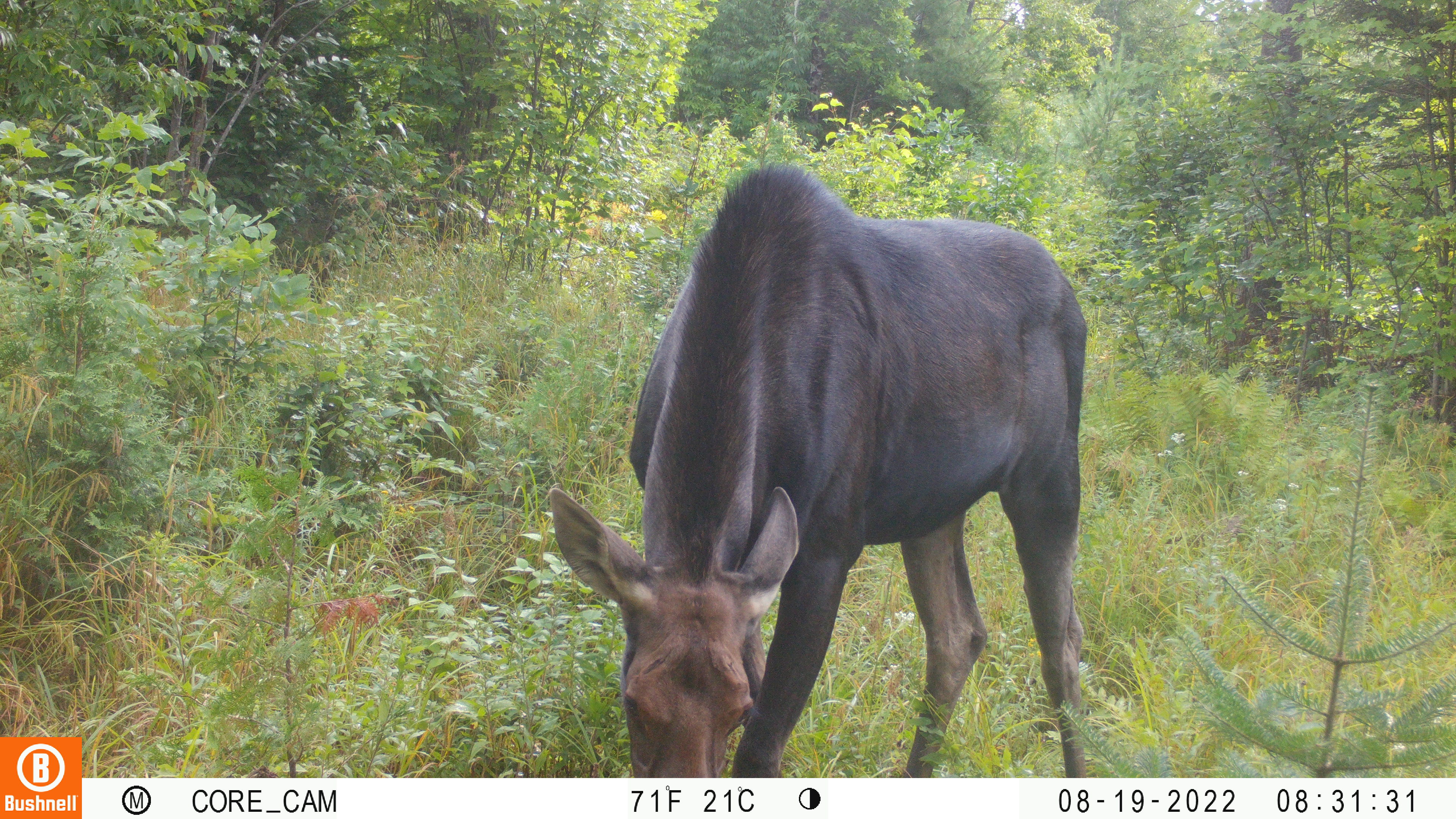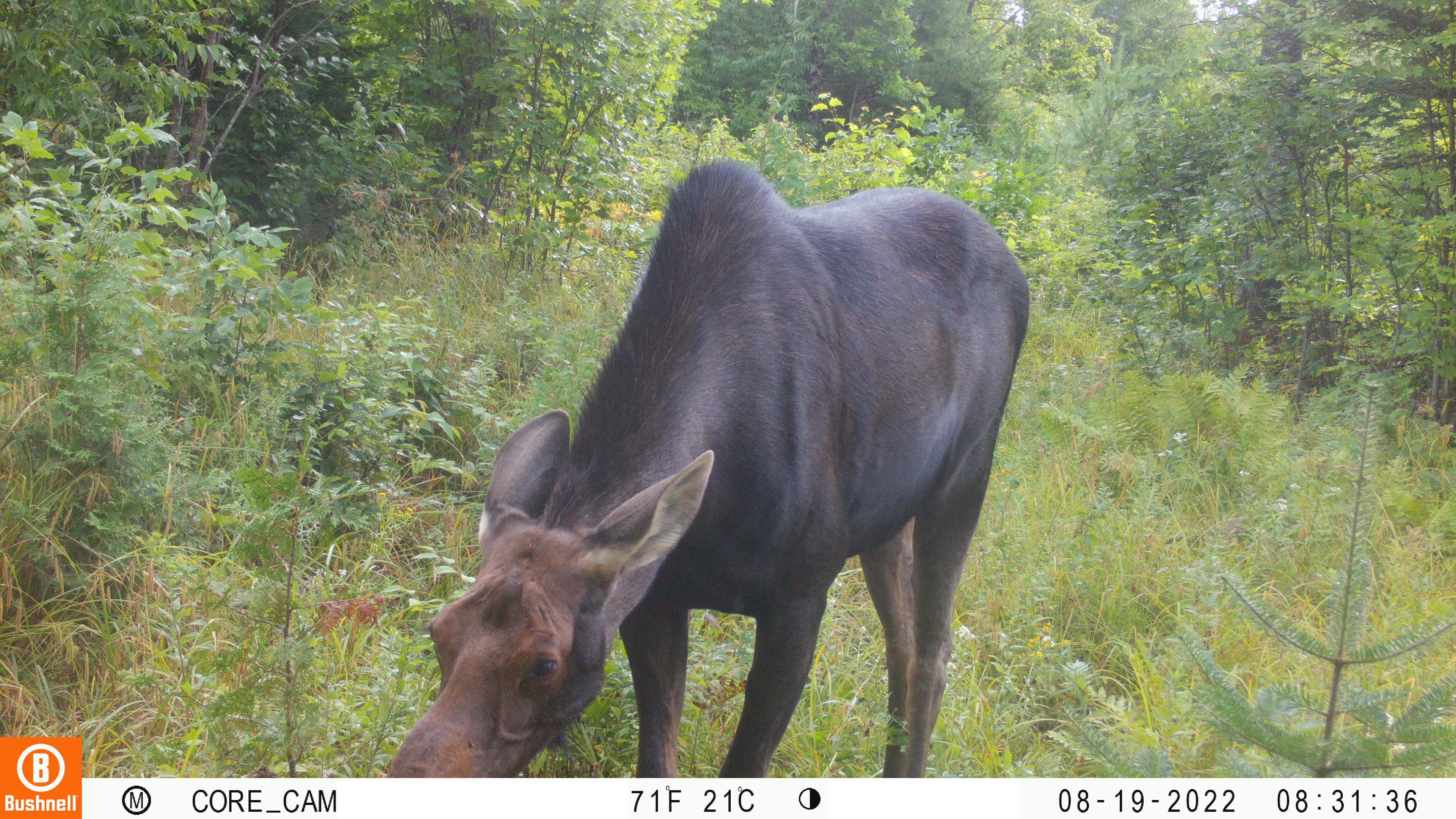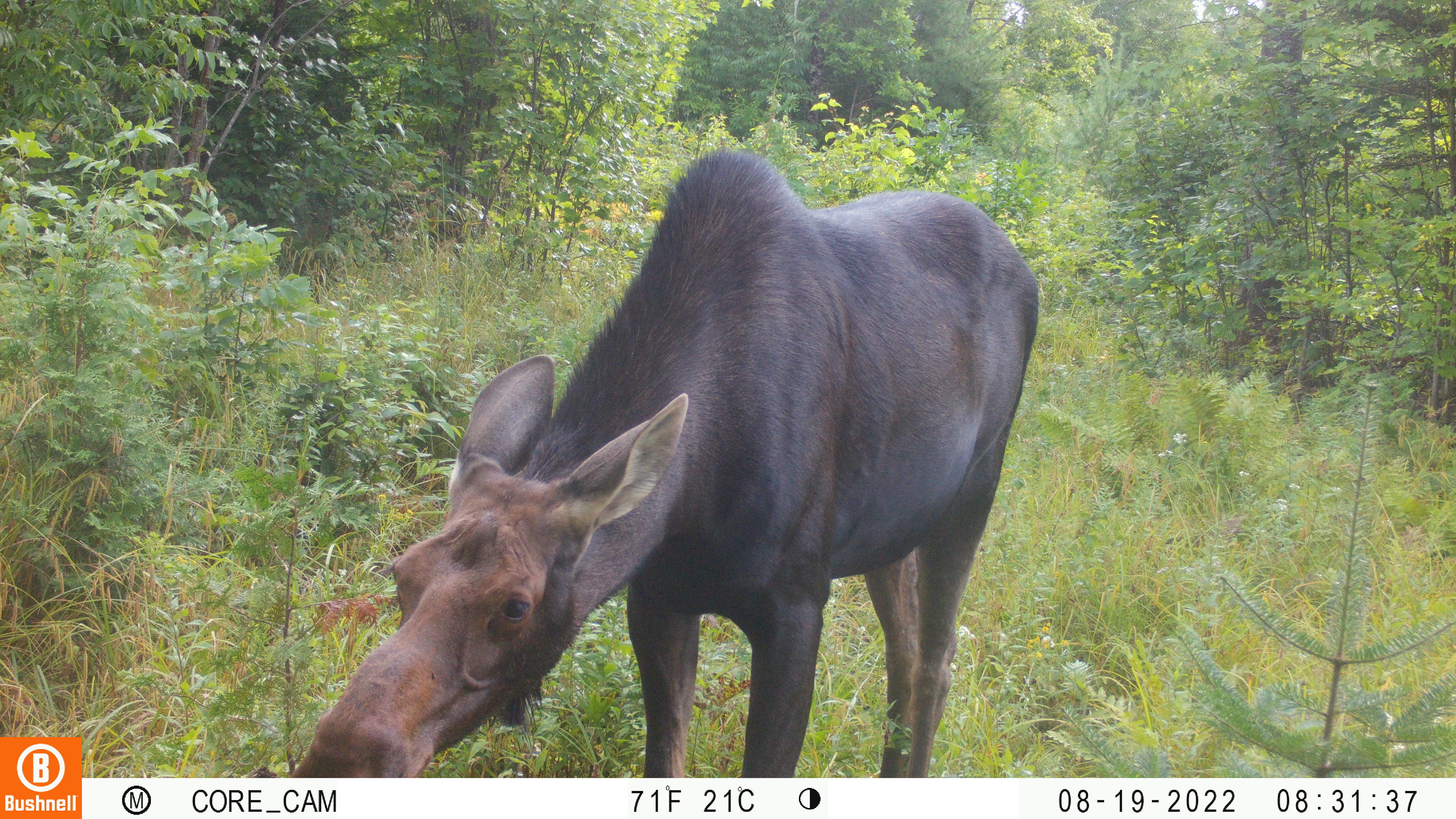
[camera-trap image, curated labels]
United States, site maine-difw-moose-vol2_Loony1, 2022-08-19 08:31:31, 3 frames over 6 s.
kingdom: Animalia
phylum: Chordata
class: Mammalia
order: Artiodactyla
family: Cervidae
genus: Alces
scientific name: Alces alces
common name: moose